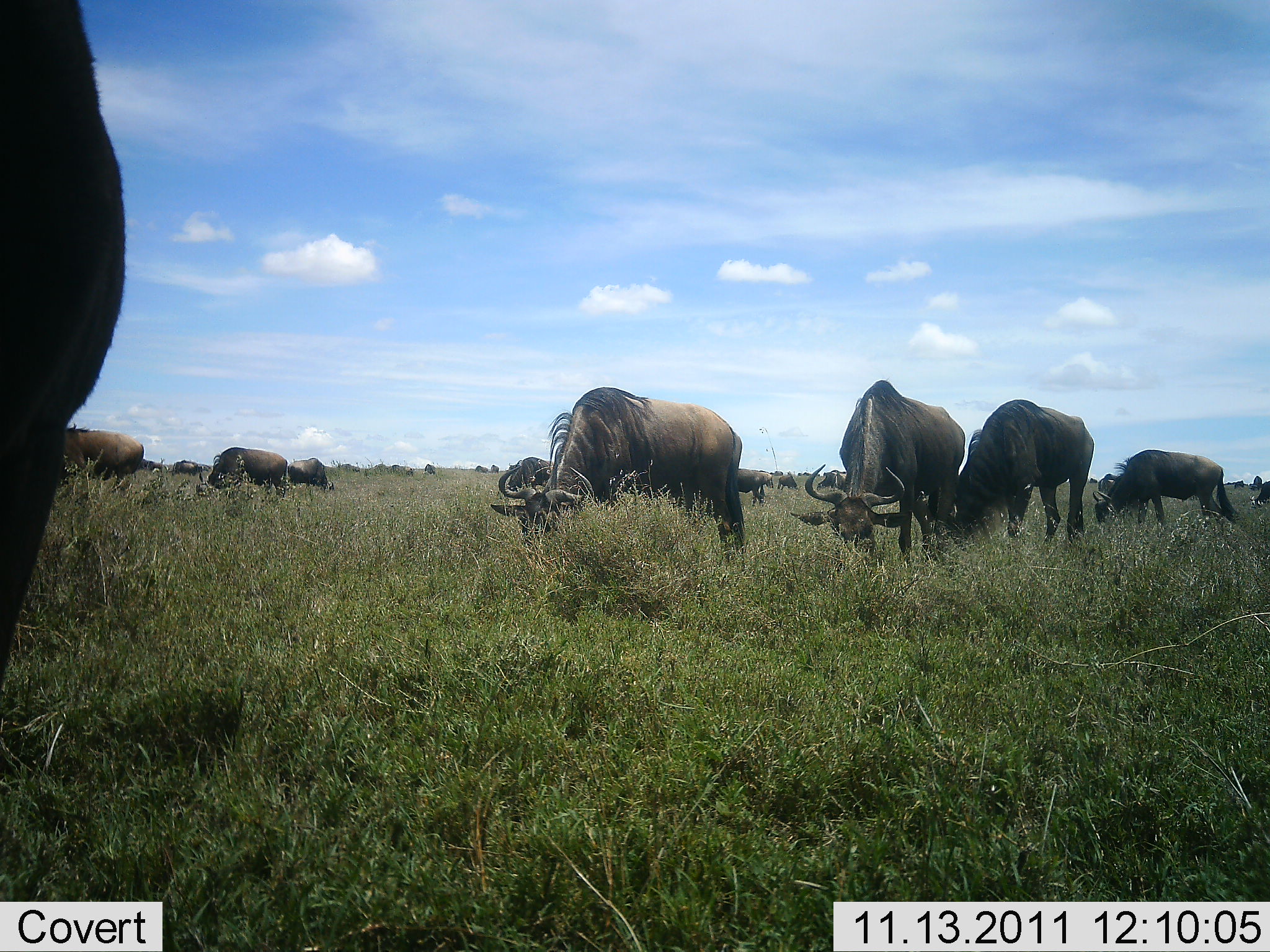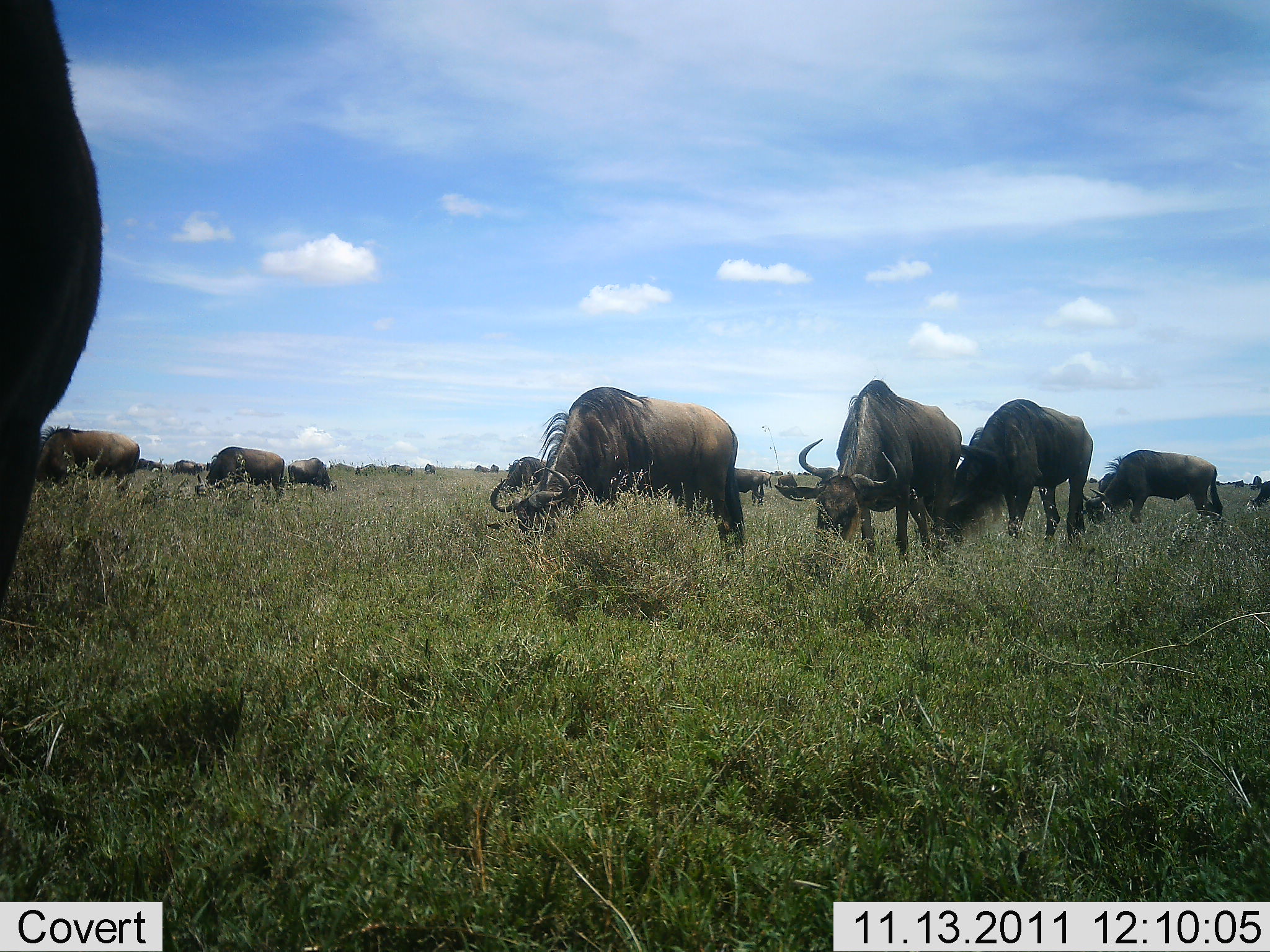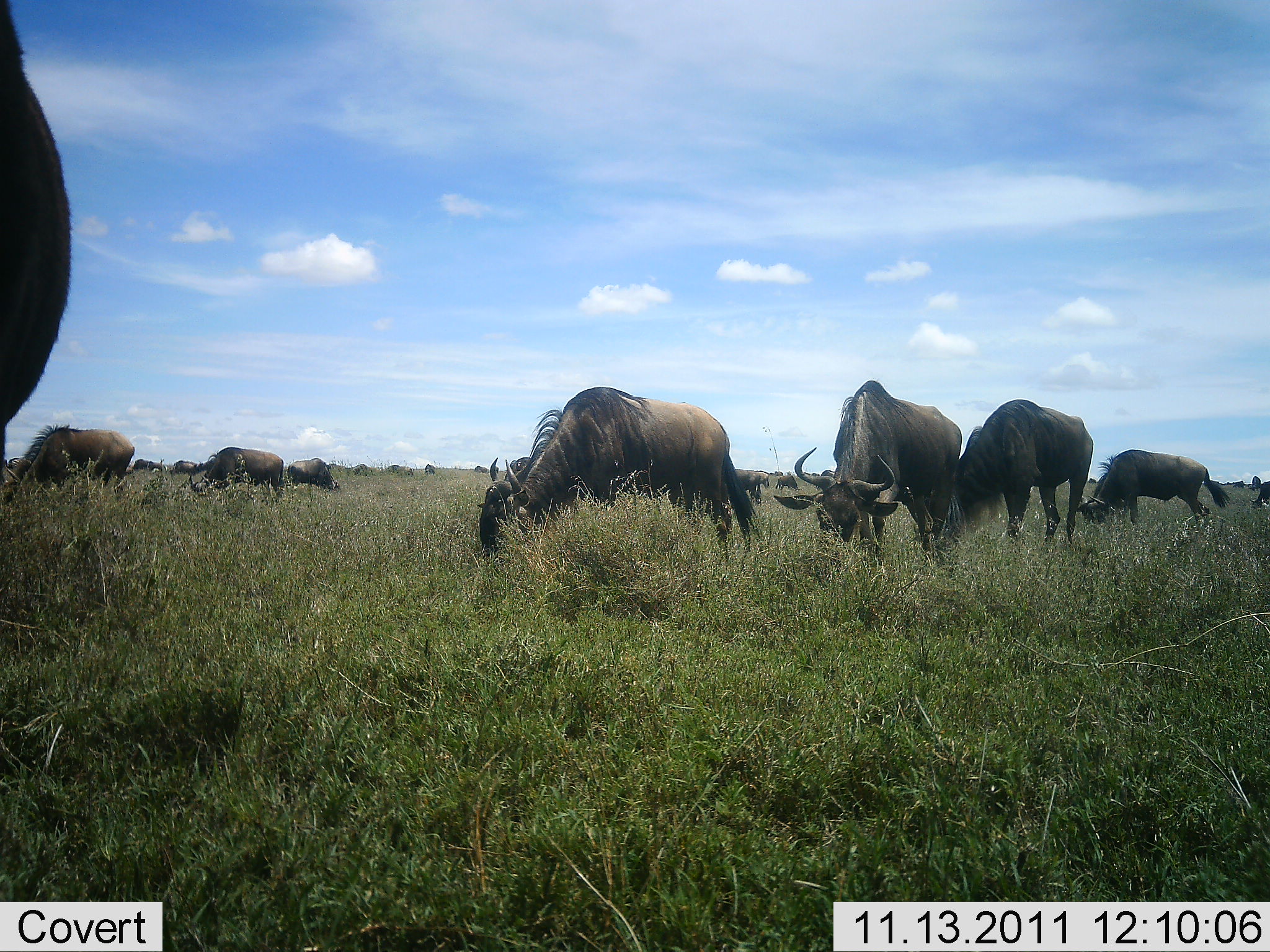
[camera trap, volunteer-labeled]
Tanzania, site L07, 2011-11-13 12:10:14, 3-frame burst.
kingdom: Animalia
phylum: Chordata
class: Mammalia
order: Artiodactyla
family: Bovidae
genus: Connochaetes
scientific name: Connochaetes taurinus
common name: blue wildebeest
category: wildebeest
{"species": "wildebeest (blue wildebeest) (Connochaetes taurinus)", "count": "11-50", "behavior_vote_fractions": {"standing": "17%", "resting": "0%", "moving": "25%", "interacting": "0%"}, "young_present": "8%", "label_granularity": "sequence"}